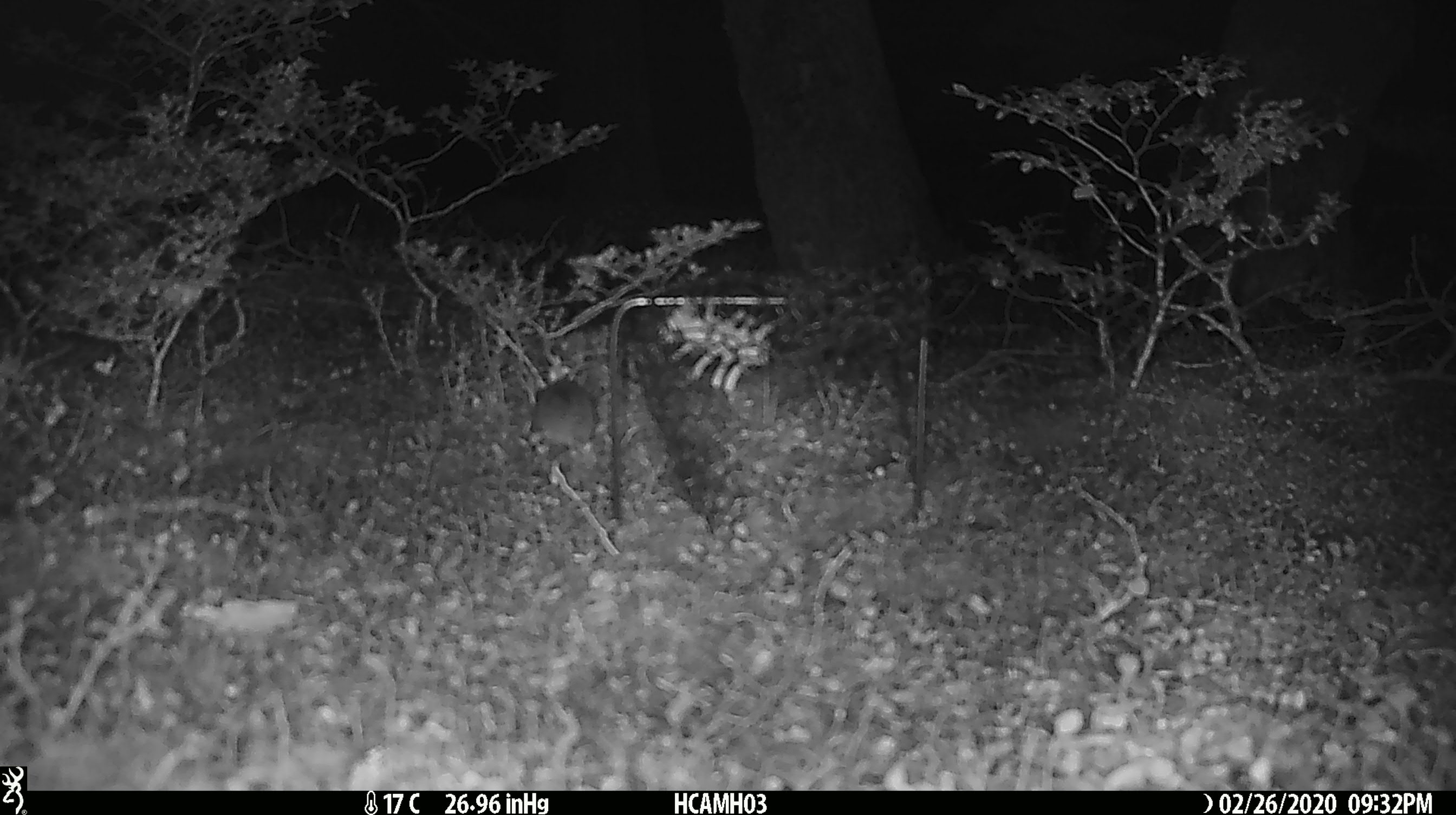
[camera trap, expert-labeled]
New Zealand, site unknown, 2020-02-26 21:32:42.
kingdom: Animalia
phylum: Chordata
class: Mammalia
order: Rodentia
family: Muridae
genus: Mus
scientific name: Mus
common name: mouse